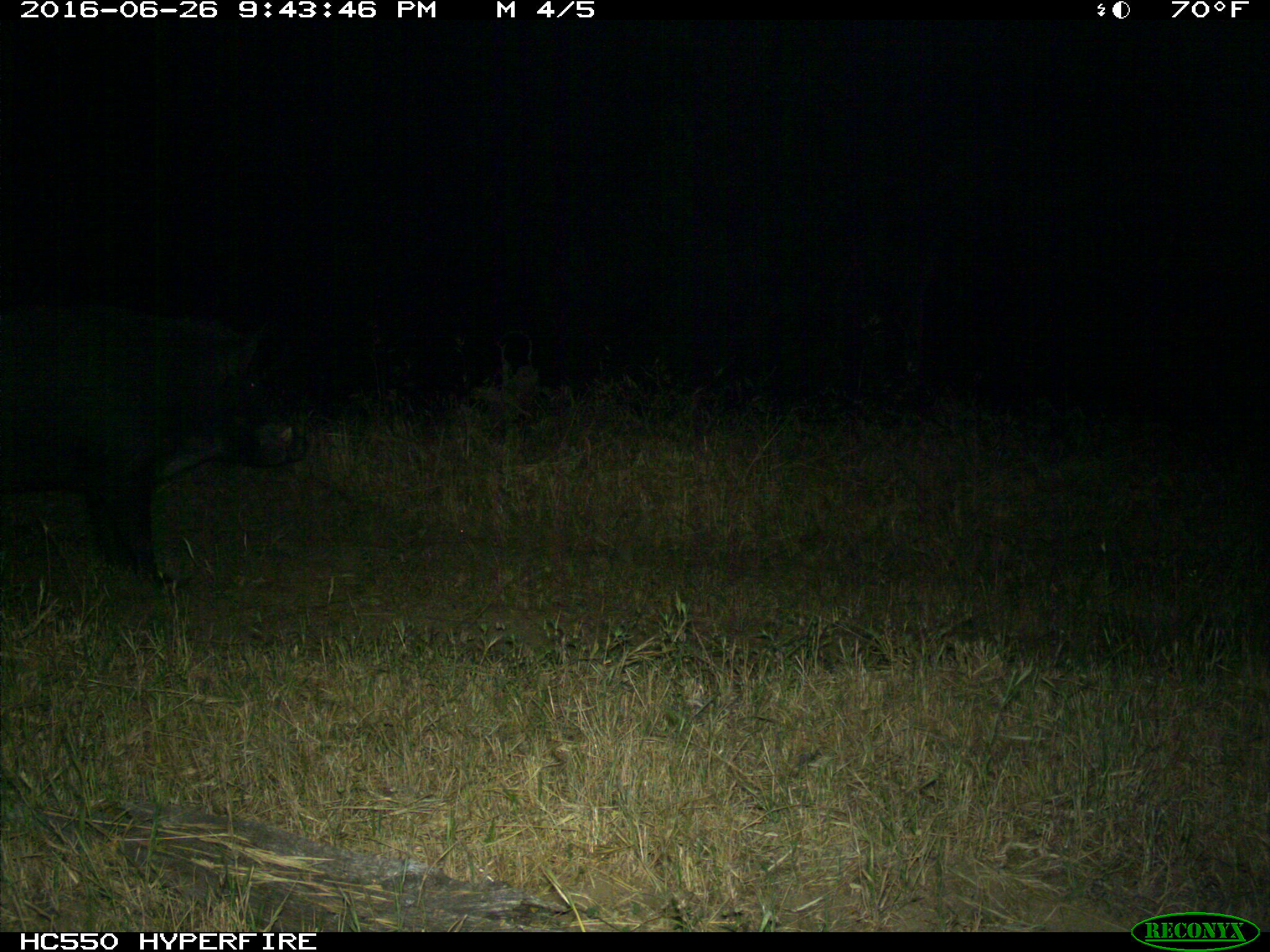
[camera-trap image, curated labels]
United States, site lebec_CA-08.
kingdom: Animalia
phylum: Chordata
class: Mammalia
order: Artiodactyla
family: Suidae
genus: Sus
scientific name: Sus scrofa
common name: wild boar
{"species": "Sus scrofa (wild boar)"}